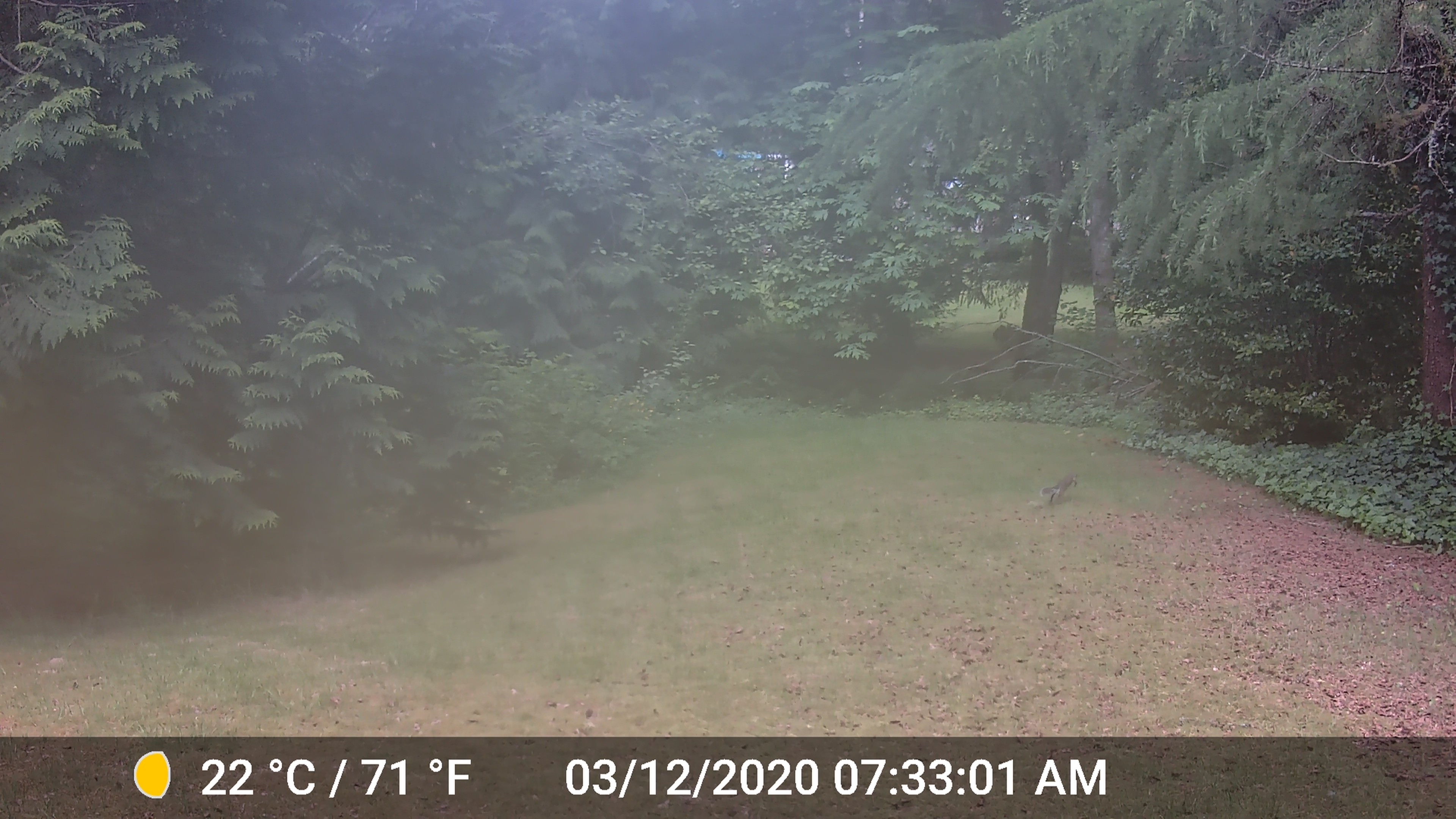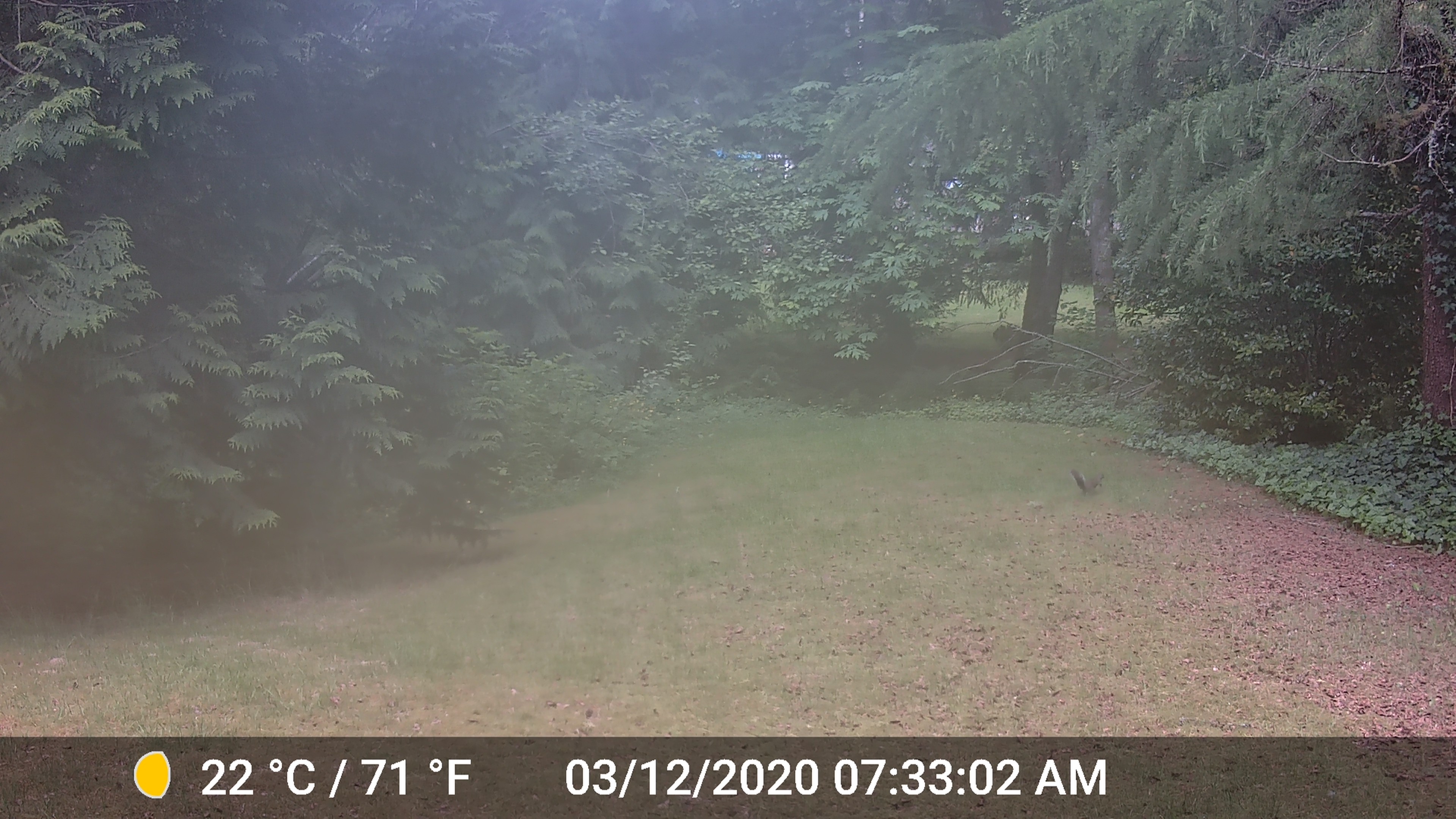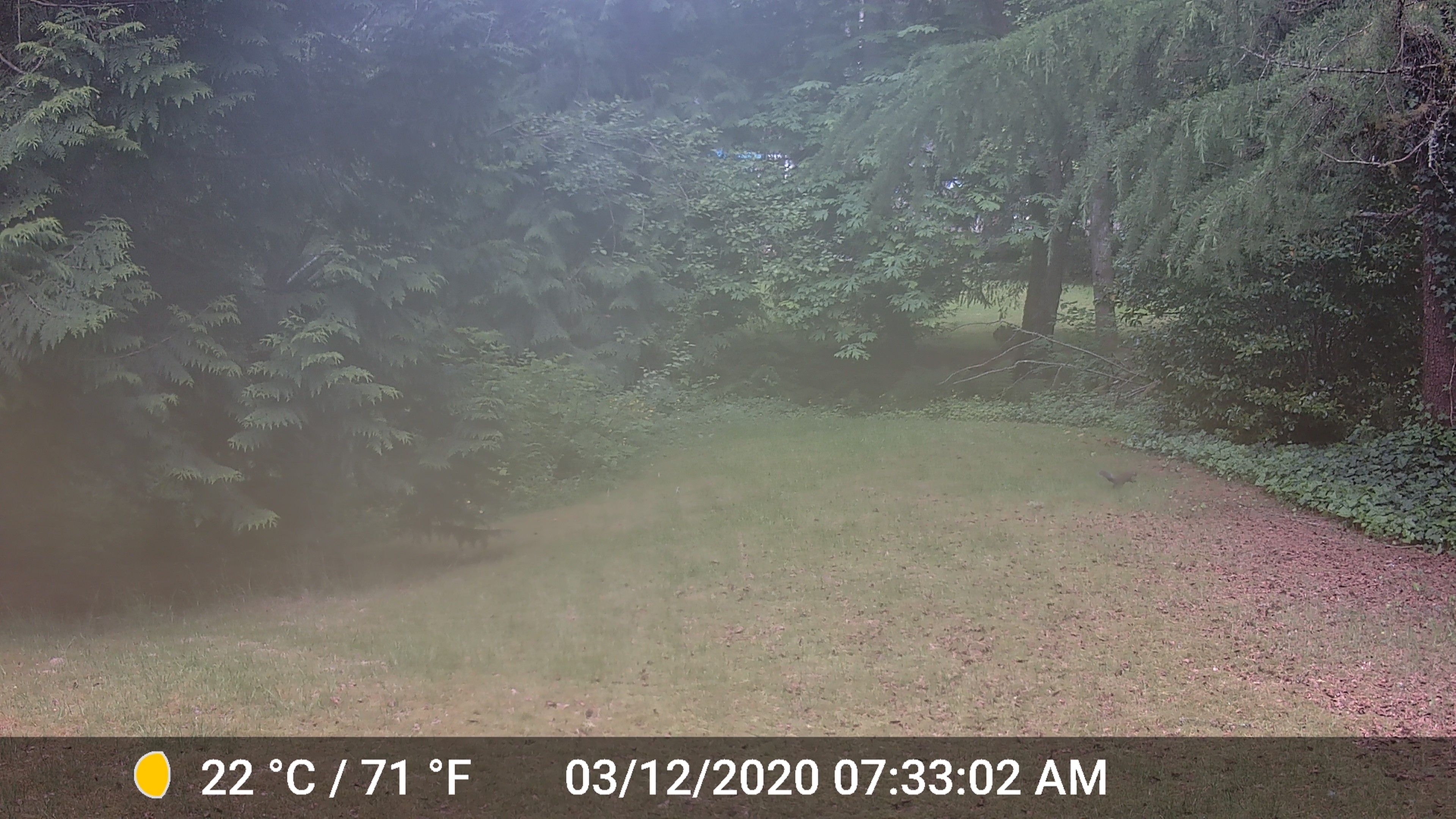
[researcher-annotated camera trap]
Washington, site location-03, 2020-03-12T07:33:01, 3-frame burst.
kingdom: Animalia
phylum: Chordata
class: Mammalia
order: Rodentia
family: Sciuridae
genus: Sciurus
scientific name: Sciurus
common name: squirrel